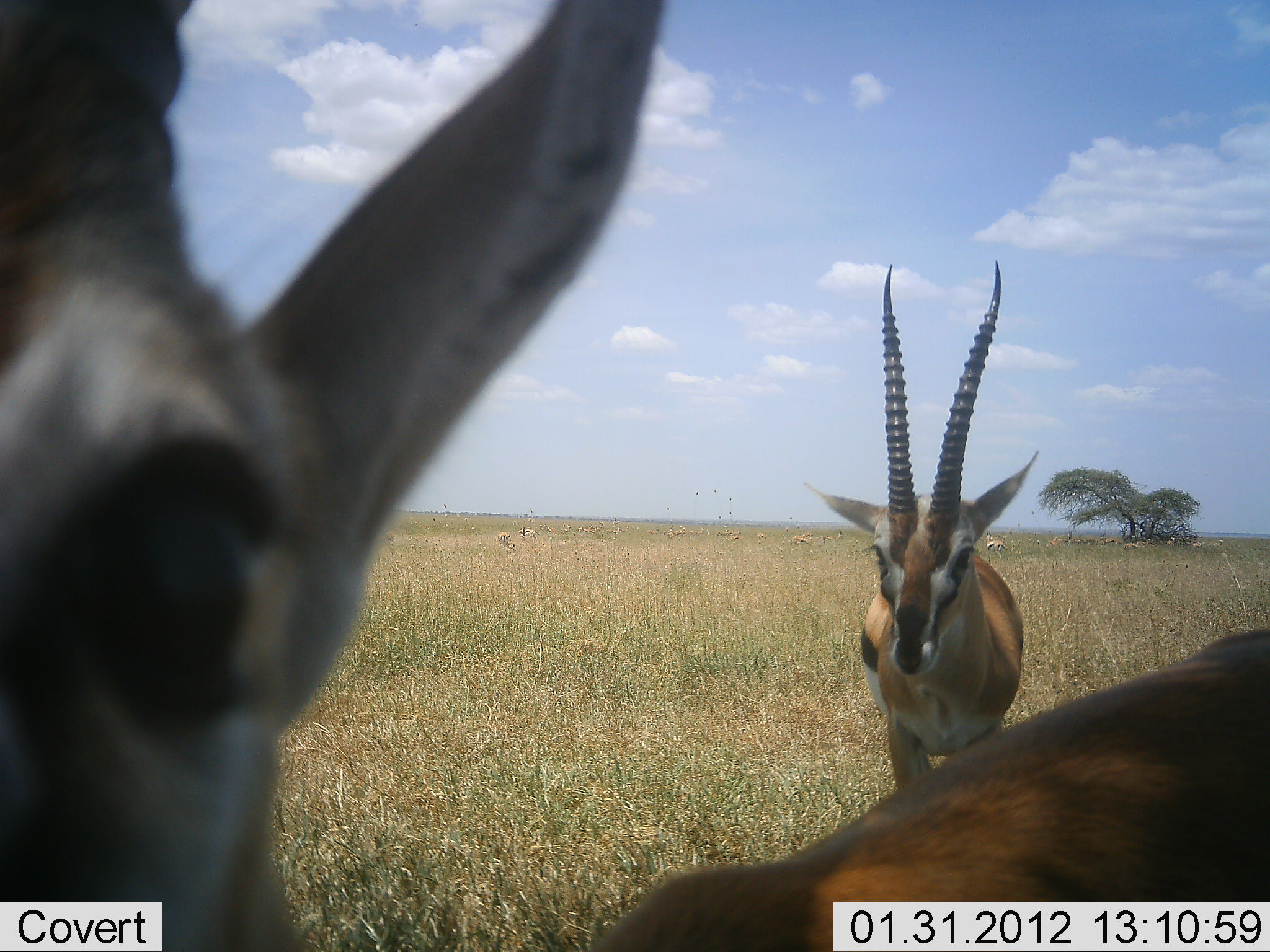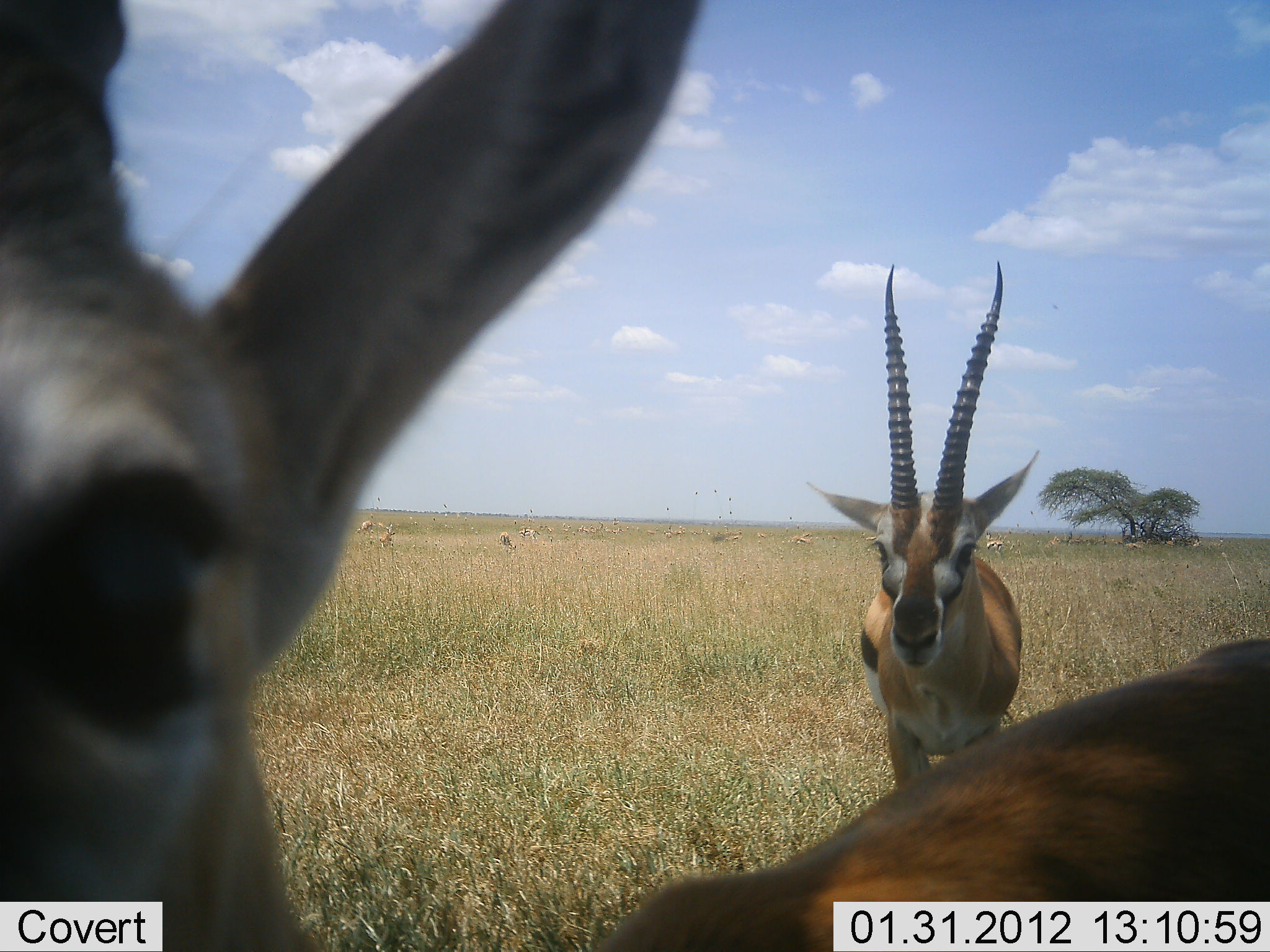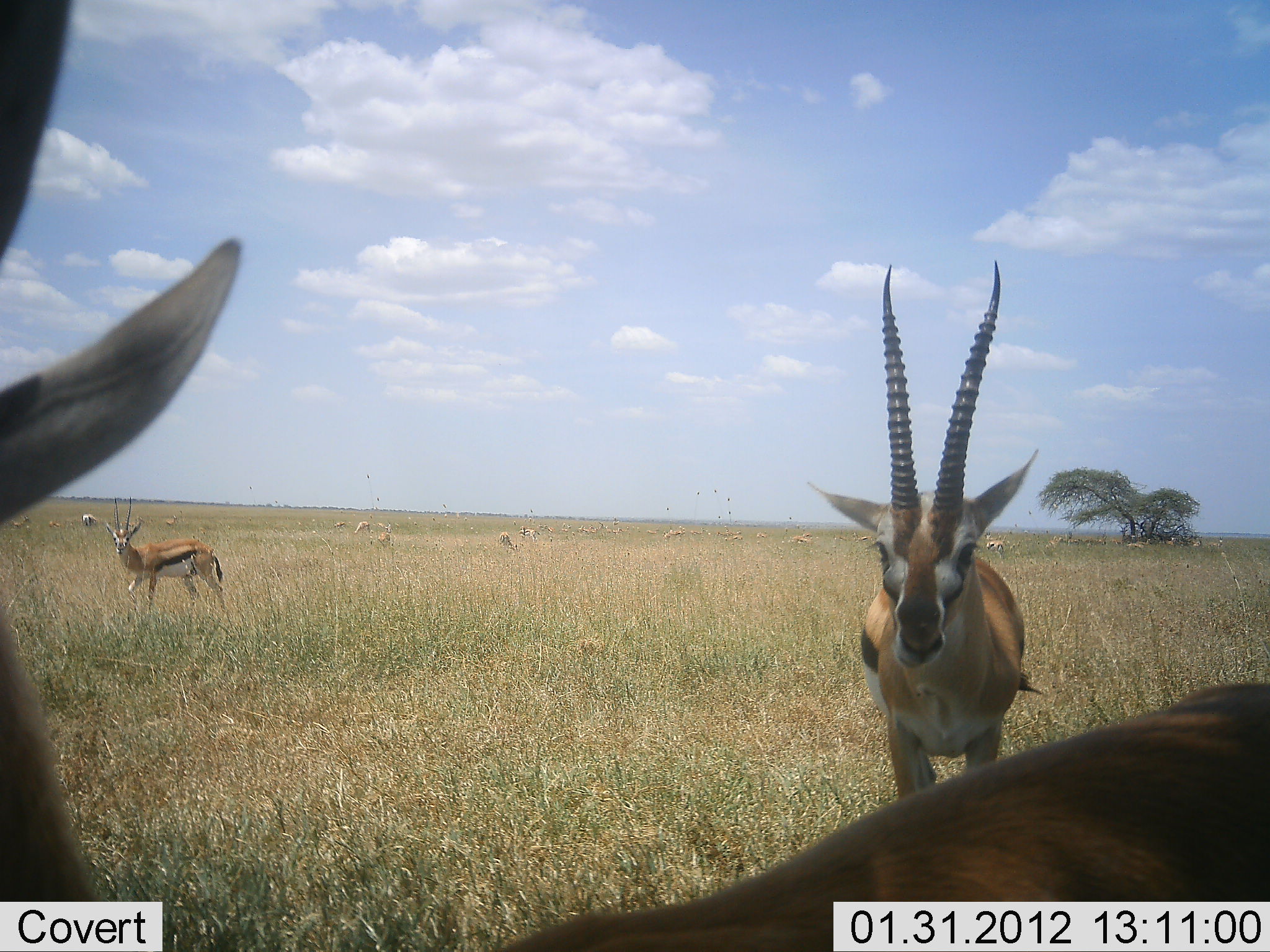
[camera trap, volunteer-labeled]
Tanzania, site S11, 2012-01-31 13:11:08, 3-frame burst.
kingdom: Animalia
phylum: Chordata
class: Mammalia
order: Artiodactyla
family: Bovidae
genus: Eudorcas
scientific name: Eudorcas thomsonii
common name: thomson's gazelle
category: gazellethomsons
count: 5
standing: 91%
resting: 4%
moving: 13%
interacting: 4%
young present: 0%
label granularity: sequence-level